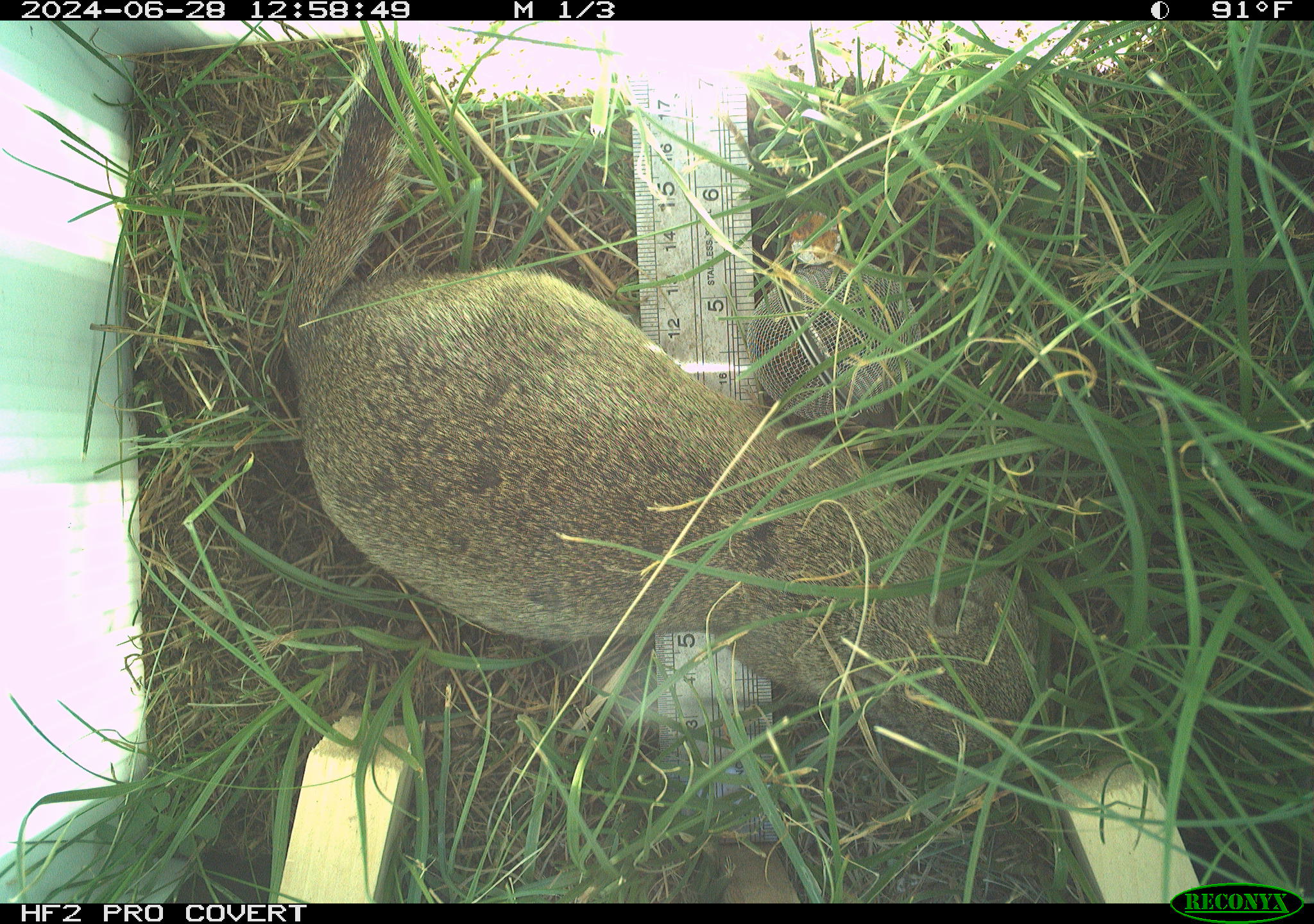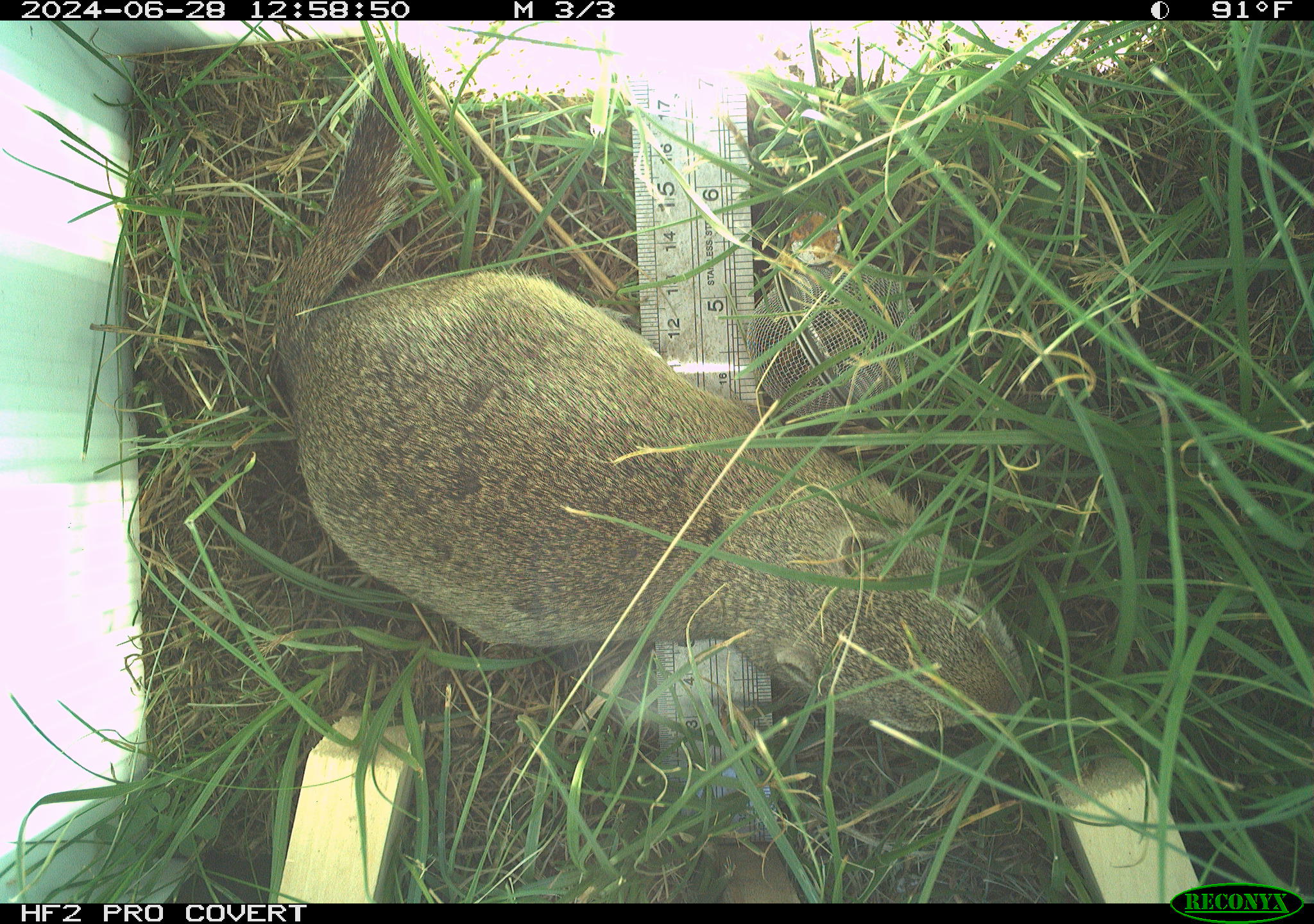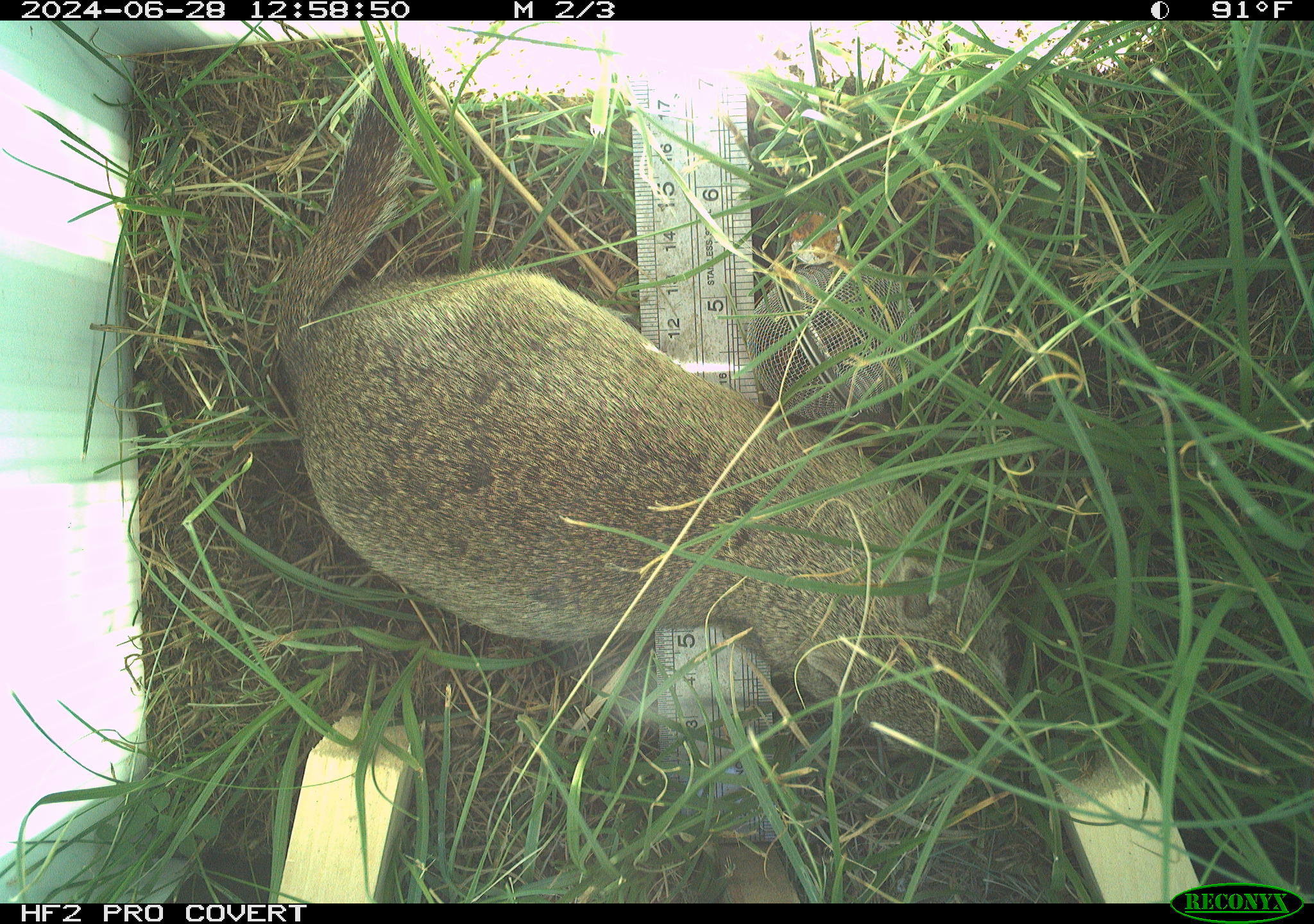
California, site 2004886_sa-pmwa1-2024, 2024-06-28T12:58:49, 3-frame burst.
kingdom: Animalia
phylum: Chordata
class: Mammalia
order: Rodentia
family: Sciuridae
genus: Urocitellus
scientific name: Urocitellus beldingi beldingi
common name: belding's ground squirrel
Belding's ground squirrel (Urocitellus beldingi beldingi).